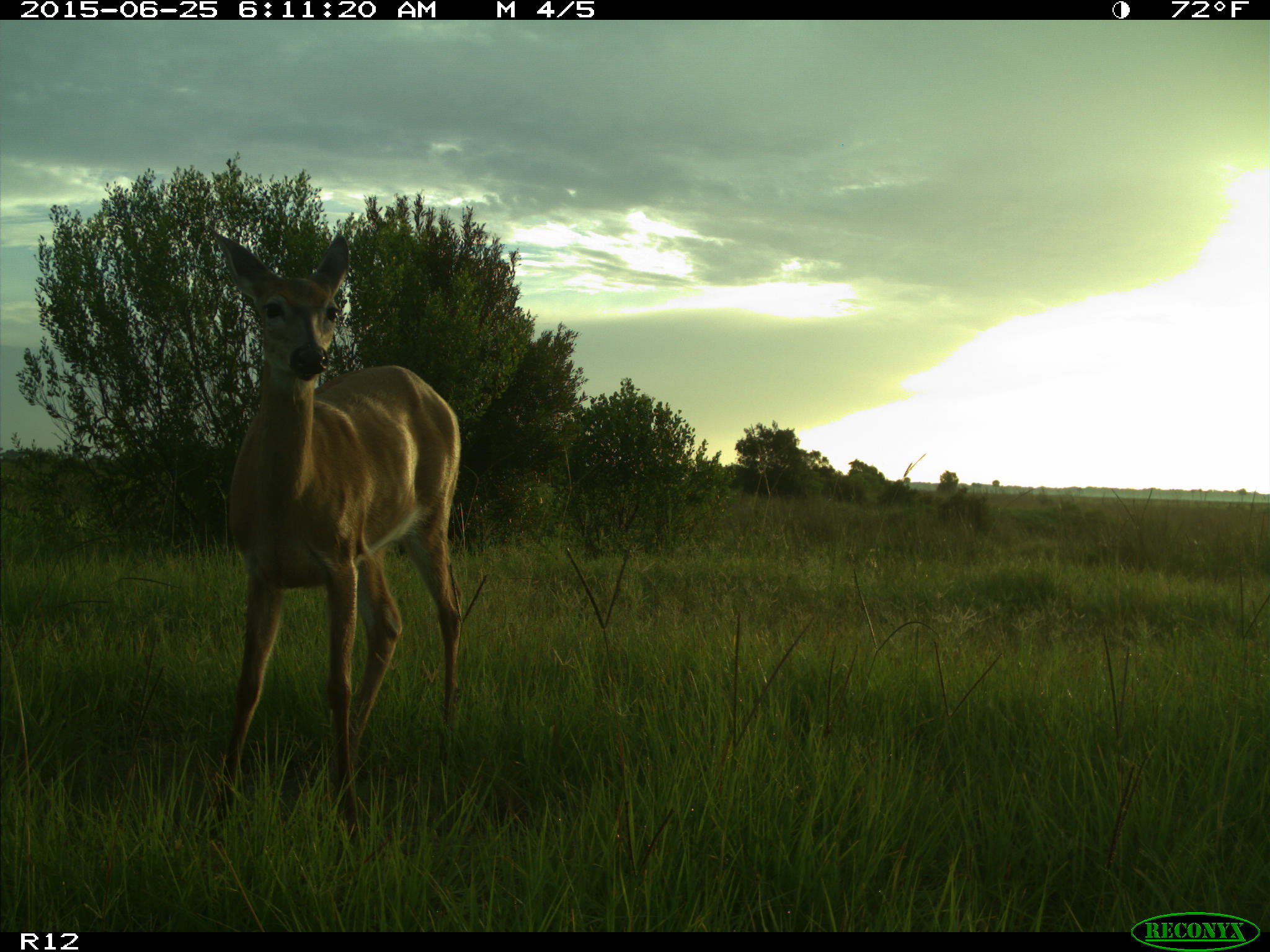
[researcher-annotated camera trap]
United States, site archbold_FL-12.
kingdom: Animalia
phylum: Chordata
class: Mammalia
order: Artiodactyla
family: Cervidae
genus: Odocoileus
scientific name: Odocoileus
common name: deer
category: unidentified deer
Unidentified deer (deer) (Odocoileus).